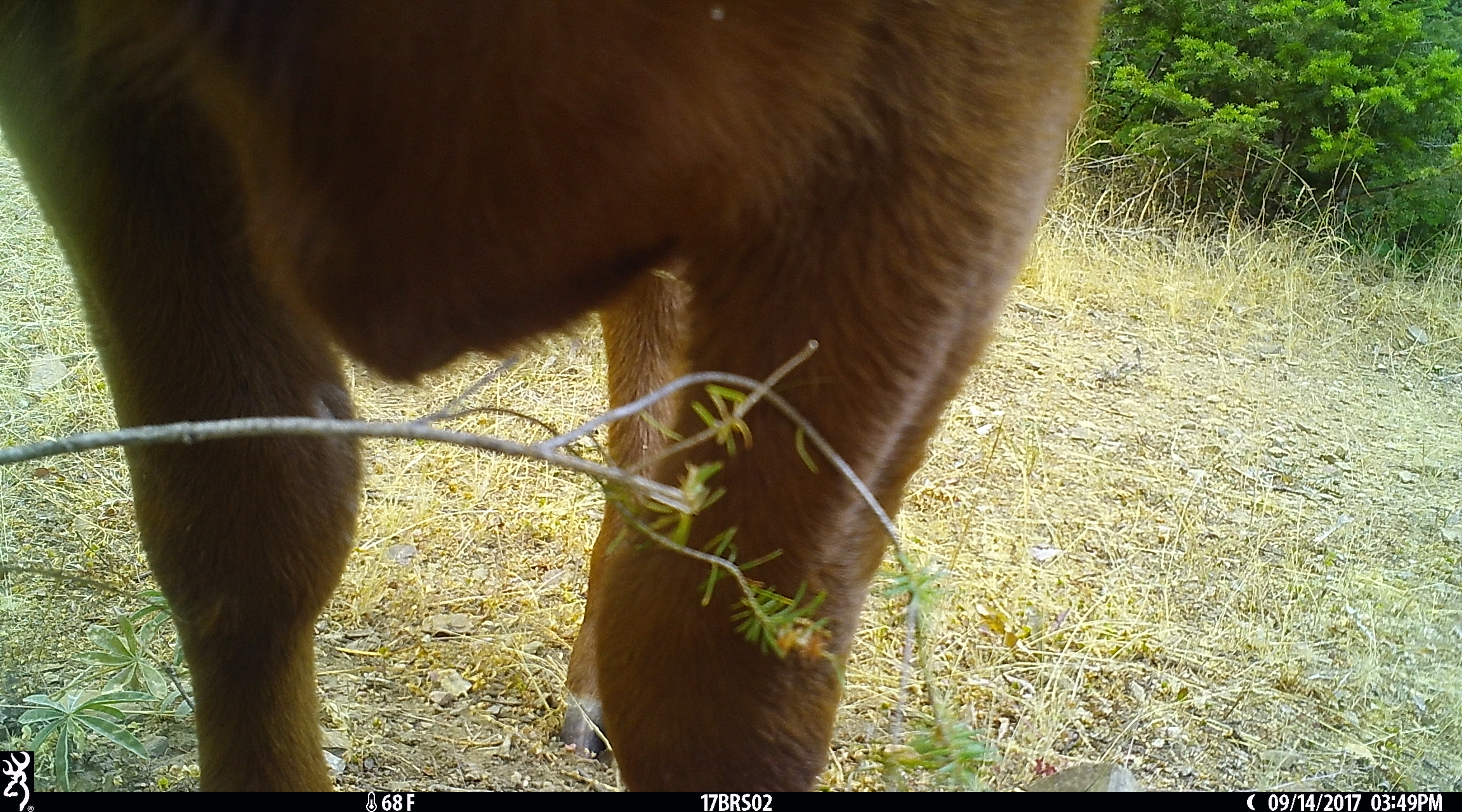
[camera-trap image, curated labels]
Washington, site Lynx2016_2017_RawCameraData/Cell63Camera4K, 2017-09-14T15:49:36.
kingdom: Animalia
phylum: Chordata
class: Mammalia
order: Artiodactyla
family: Bovidae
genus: Bos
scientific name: Bos taurus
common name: domestic cattle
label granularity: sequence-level